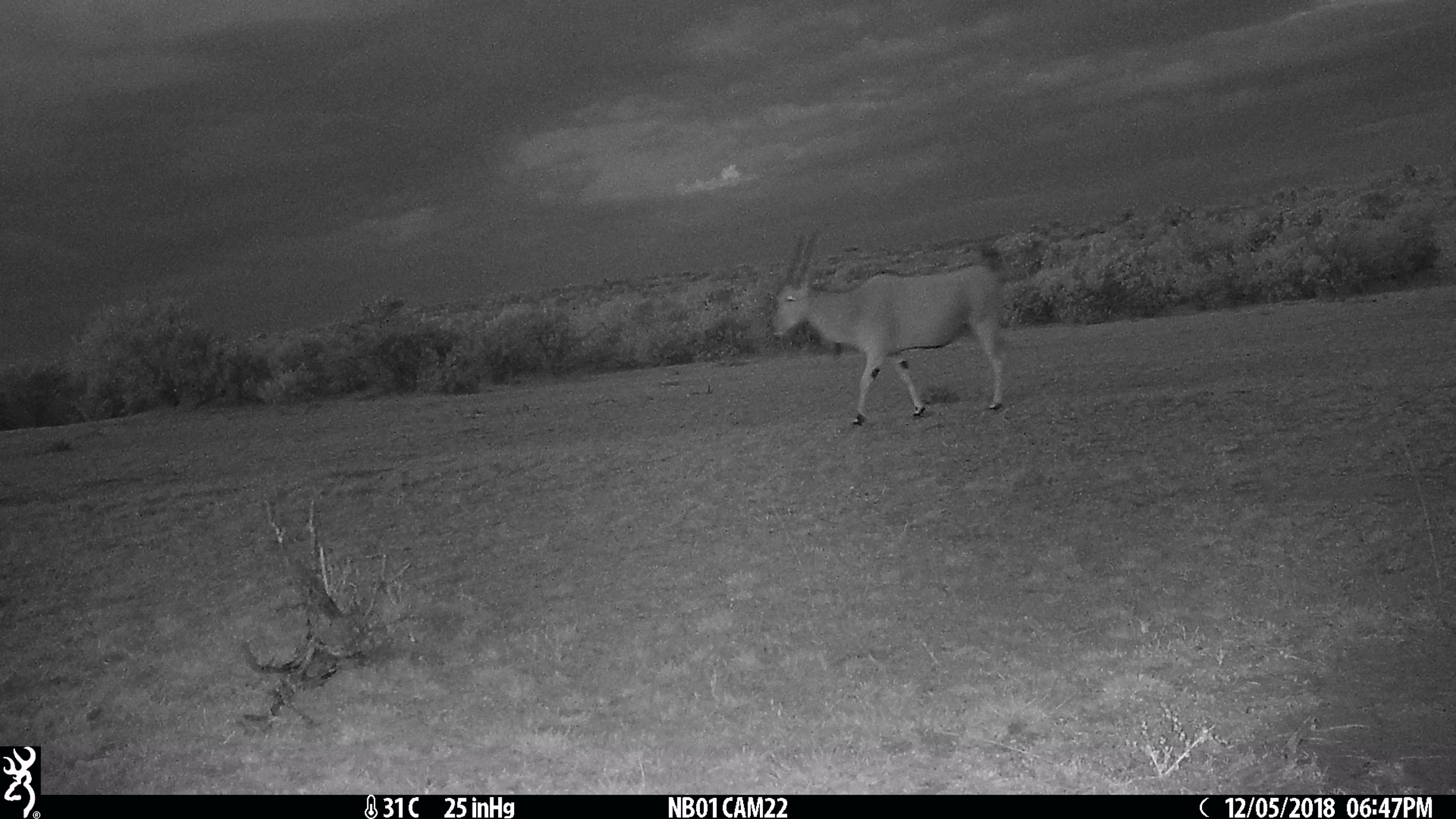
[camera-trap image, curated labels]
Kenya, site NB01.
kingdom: Animalia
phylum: Chordata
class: Mammalia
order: Artiodactyla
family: Bovidae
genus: Tragelaphus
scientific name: Tragelaphus oryx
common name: eland